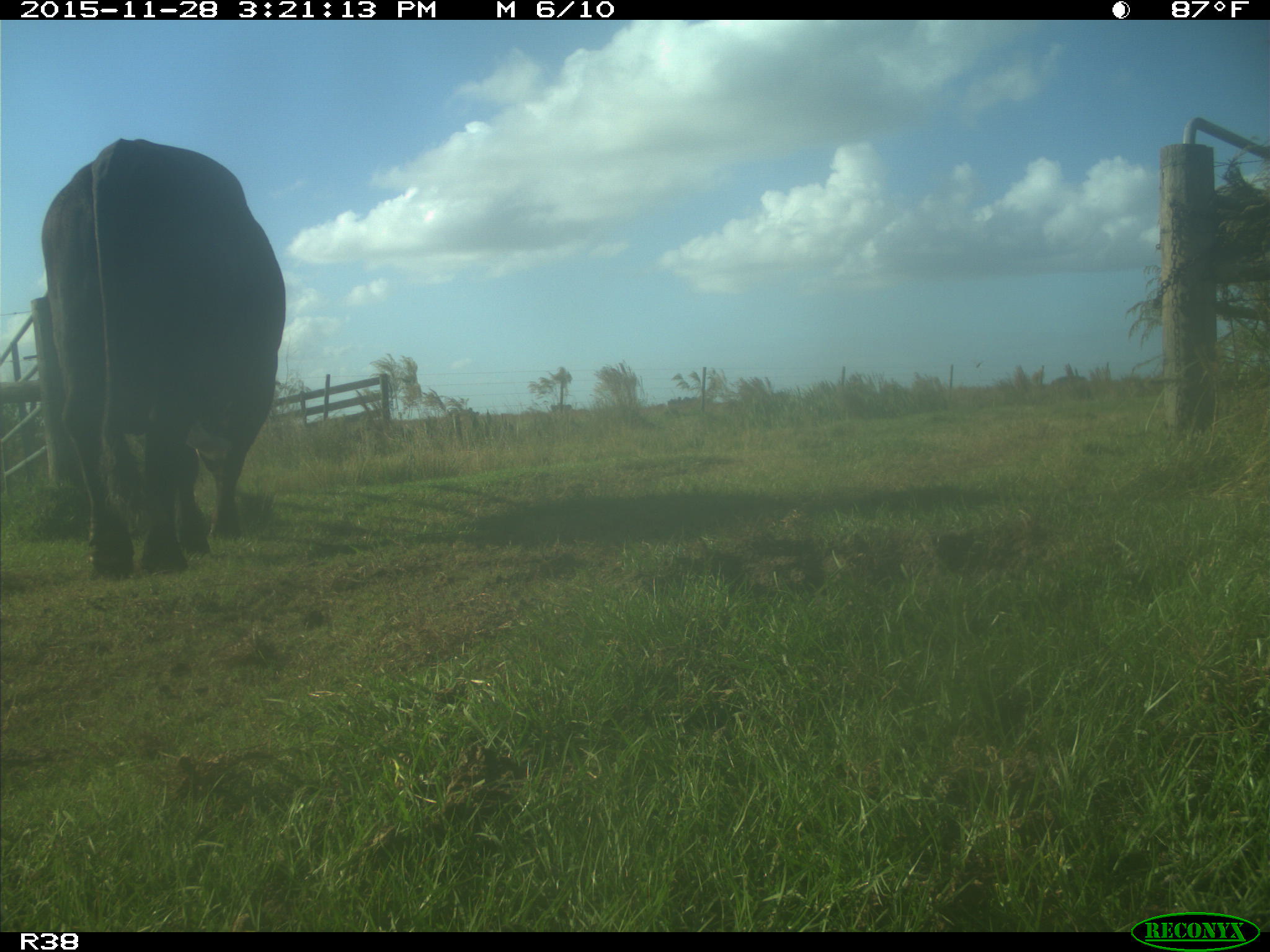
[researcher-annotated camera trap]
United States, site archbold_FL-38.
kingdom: Animalia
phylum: Chordata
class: Mammalia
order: Artiodactyla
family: Bovidae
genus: Bos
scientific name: Bos taurus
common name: domestic cow